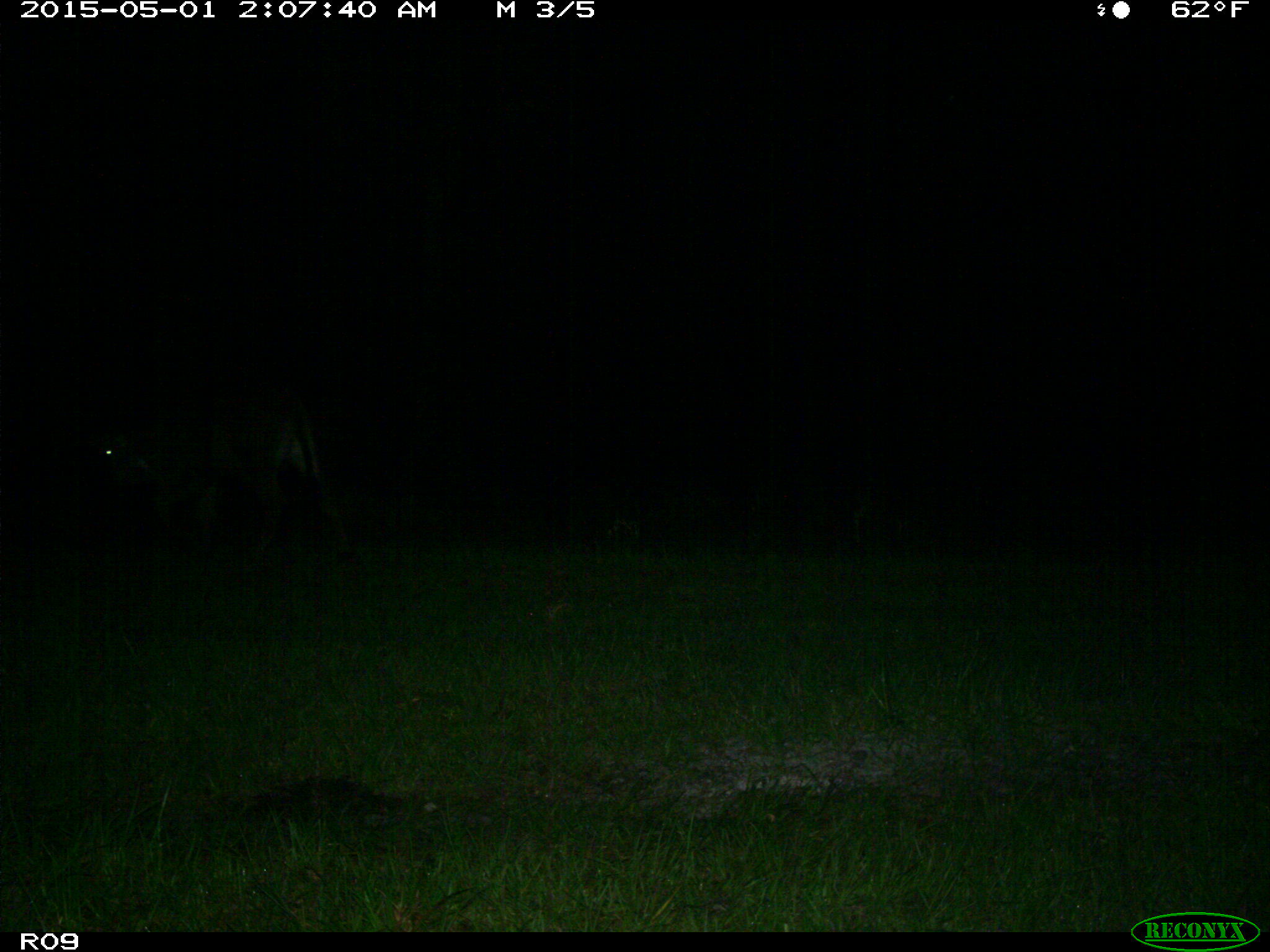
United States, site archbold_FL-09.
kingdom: Animalia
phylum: Chordata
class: Mammalia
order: Artiodactyla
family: Bovidae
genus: Bos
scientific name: Bos taurus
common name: domestic cow